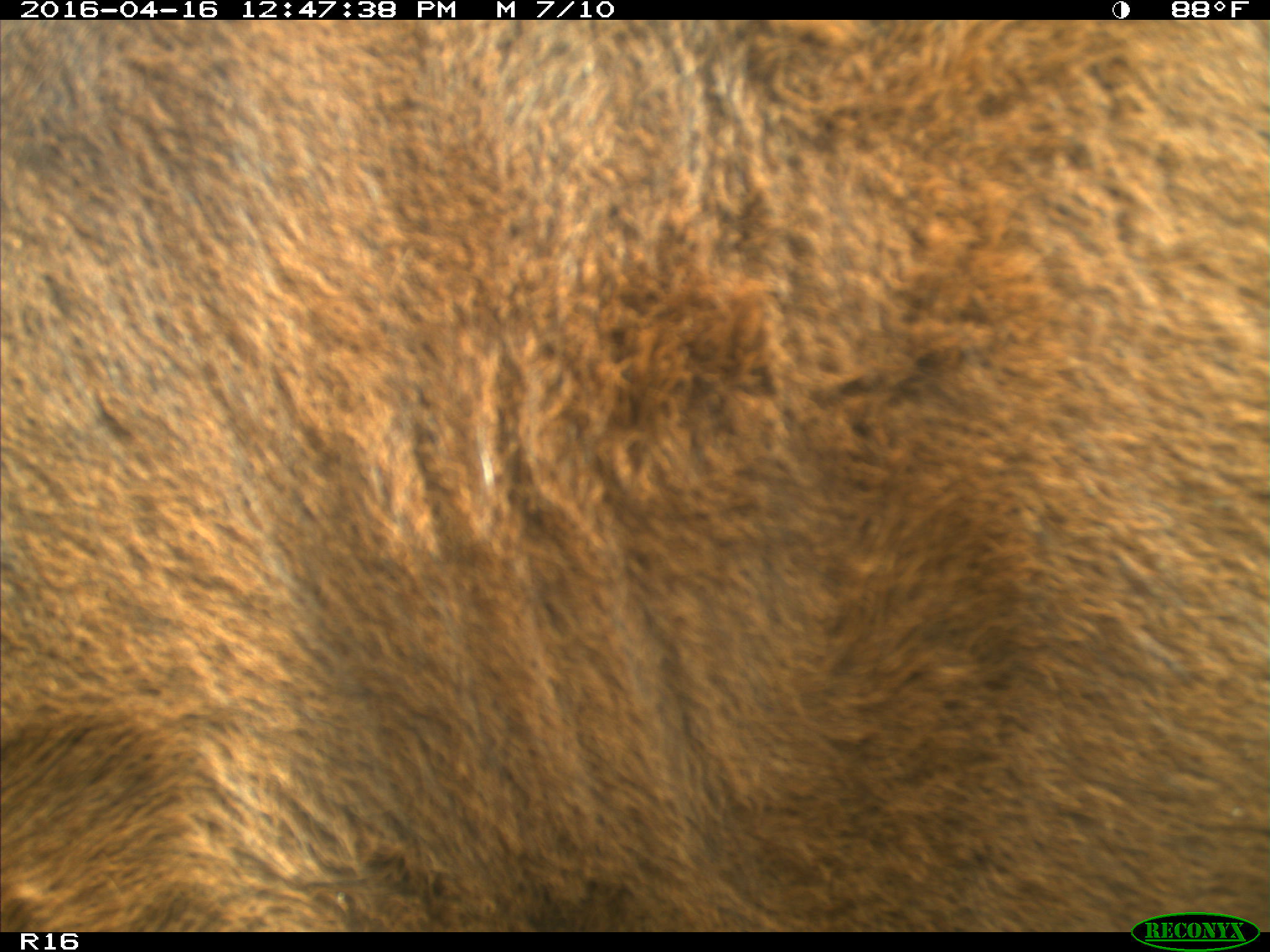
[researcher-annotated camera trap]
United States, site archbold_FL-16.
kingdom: Animalia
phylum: Chordata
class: Mammalia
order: Artiodactyla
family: Bovidae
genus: Bos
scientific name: Bos taurus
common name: domestic cow